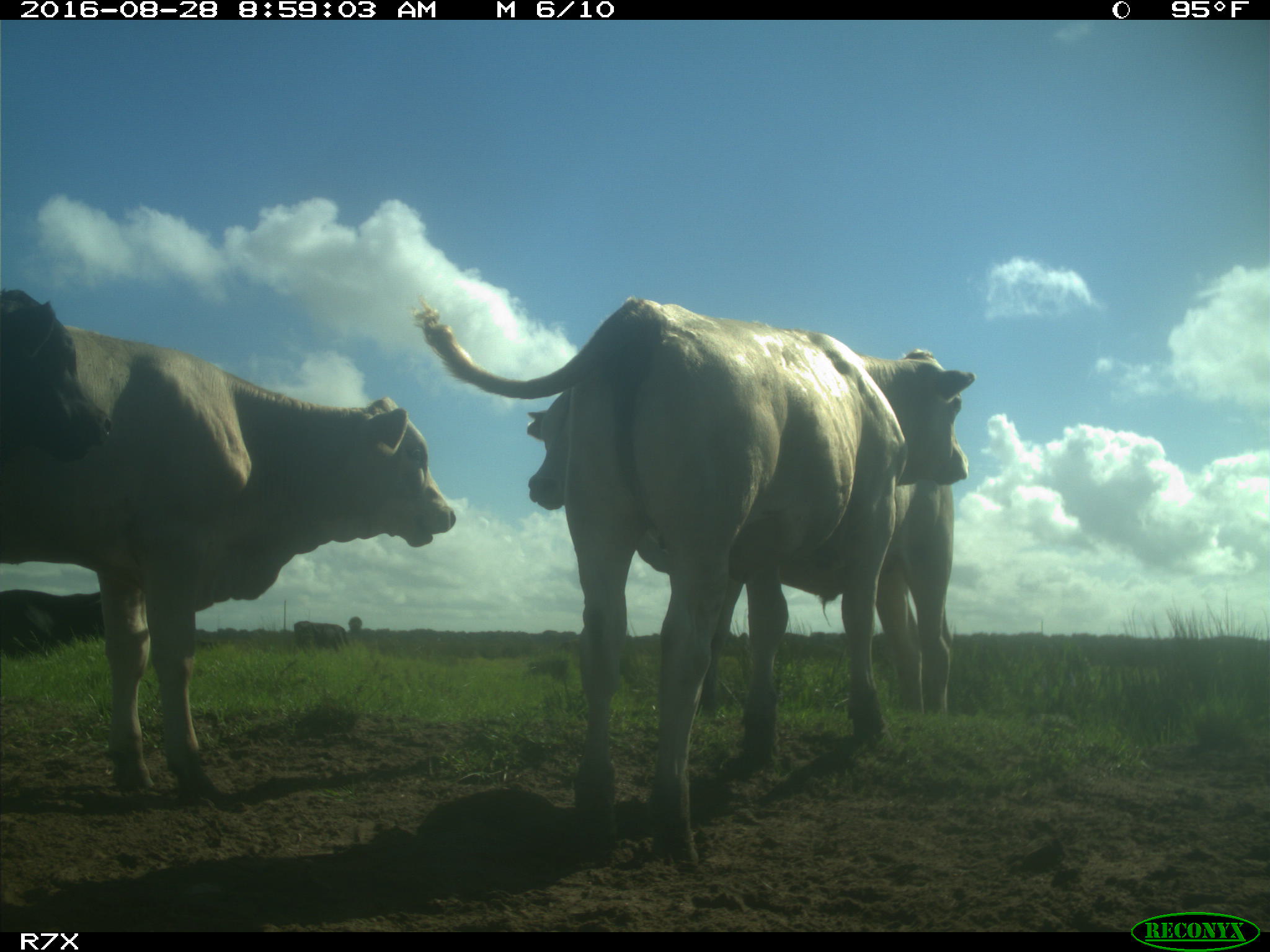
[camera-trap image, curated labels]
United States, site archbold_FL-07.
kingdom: Animalia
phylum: Chordata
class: Mammalia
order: Artiodactyla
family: Bovidae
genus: Bos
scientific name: Bos taurus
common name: domestic cow